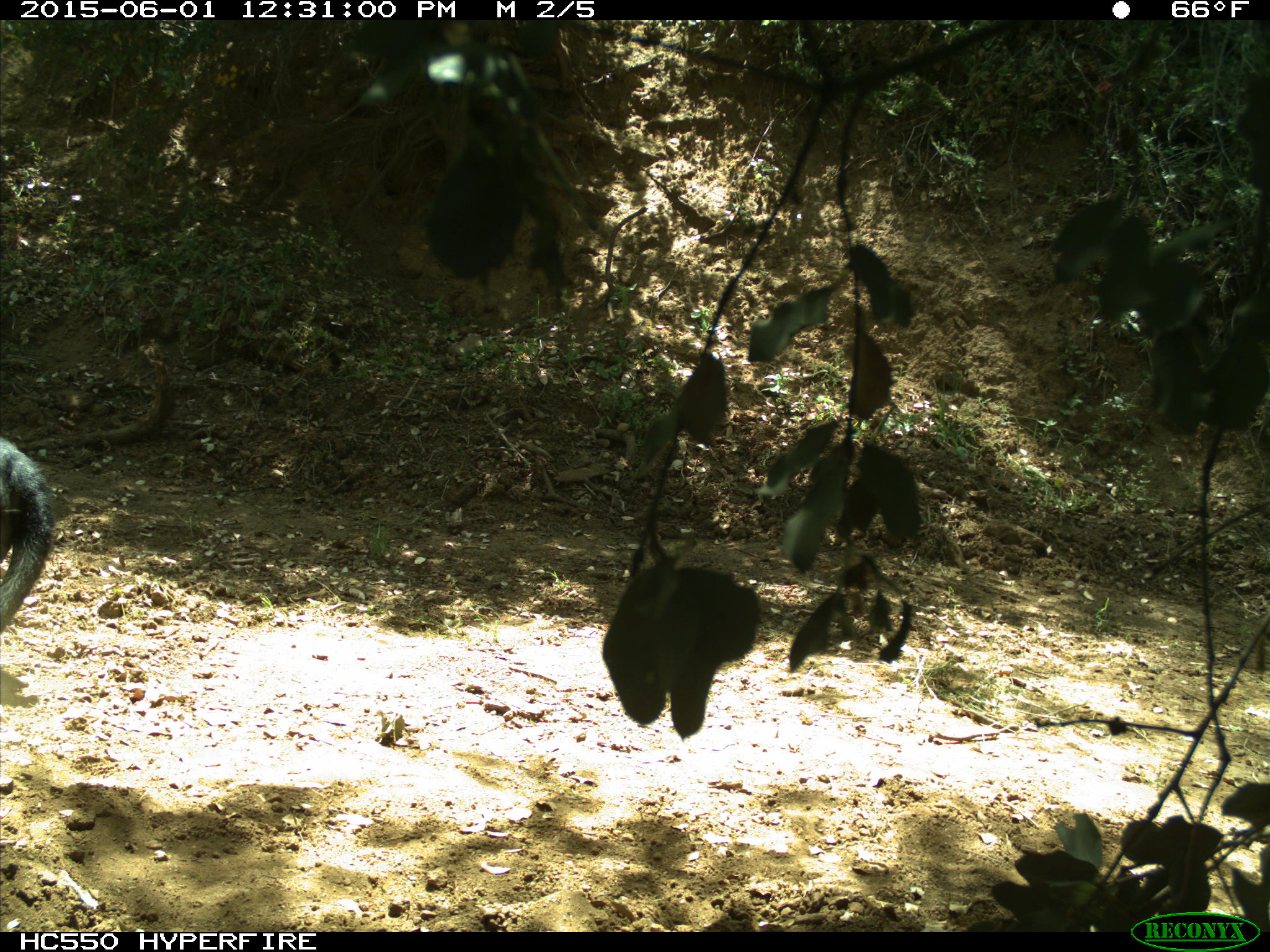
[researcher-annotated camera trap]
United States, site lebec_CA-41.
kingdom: Animalia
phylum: Chordata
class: Mammalia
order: Artiodactyla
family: Bovidae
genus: Bos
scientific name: Bos taurus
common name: domestic cow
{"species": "Bos taurus (domestic cow)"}